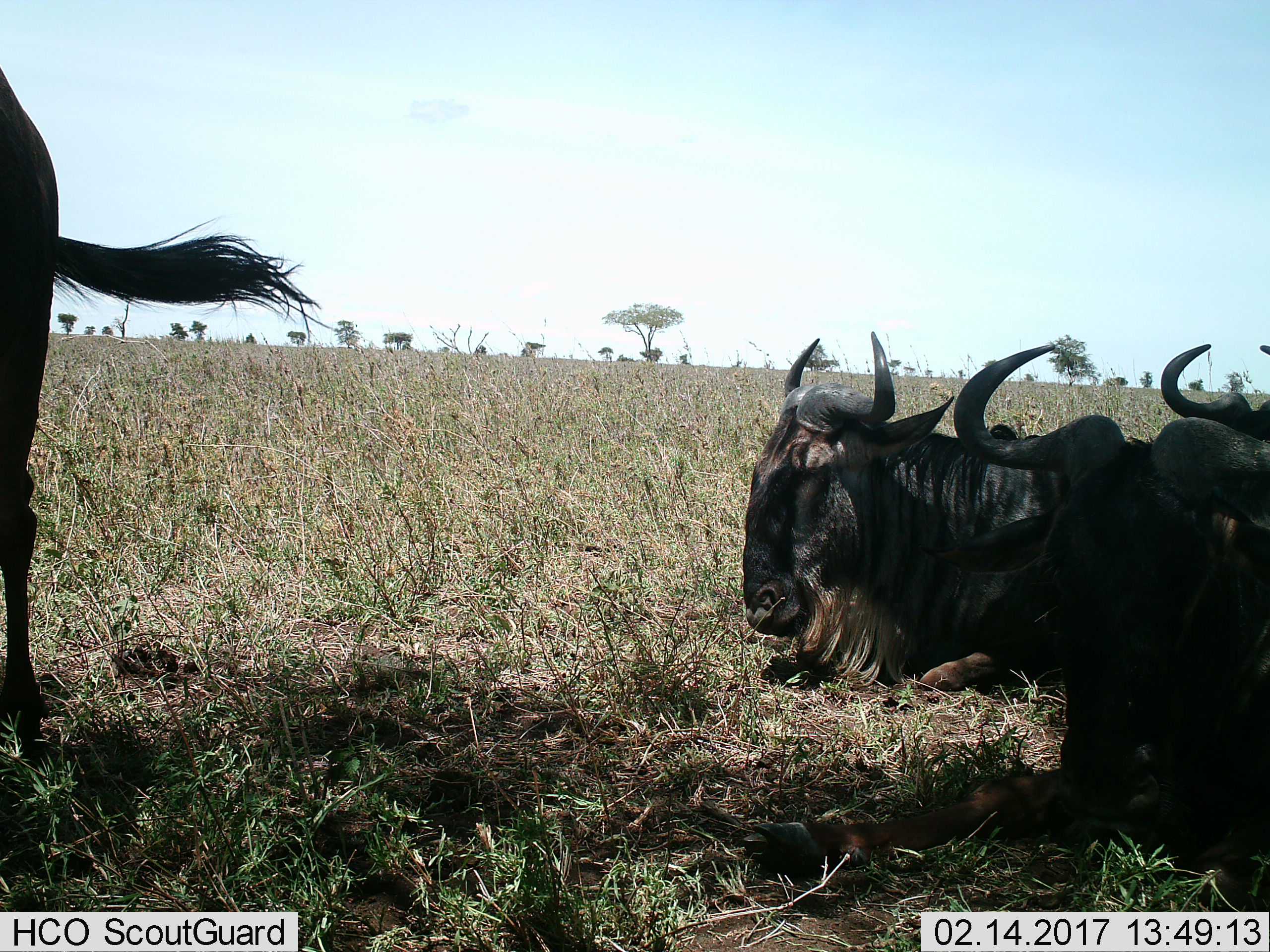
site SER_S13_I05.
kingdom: Animalia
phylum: Chordata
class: Mammalia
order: Artiodactyla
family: Bovidae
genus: Connochaetes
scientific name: Connochaetes taurinus taurinus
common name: blue wildebeest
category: wildebeestblue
Wildebeestblue (blue wildebeest) (Connochaetes taurinus taurinus), count 4. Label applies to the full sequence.